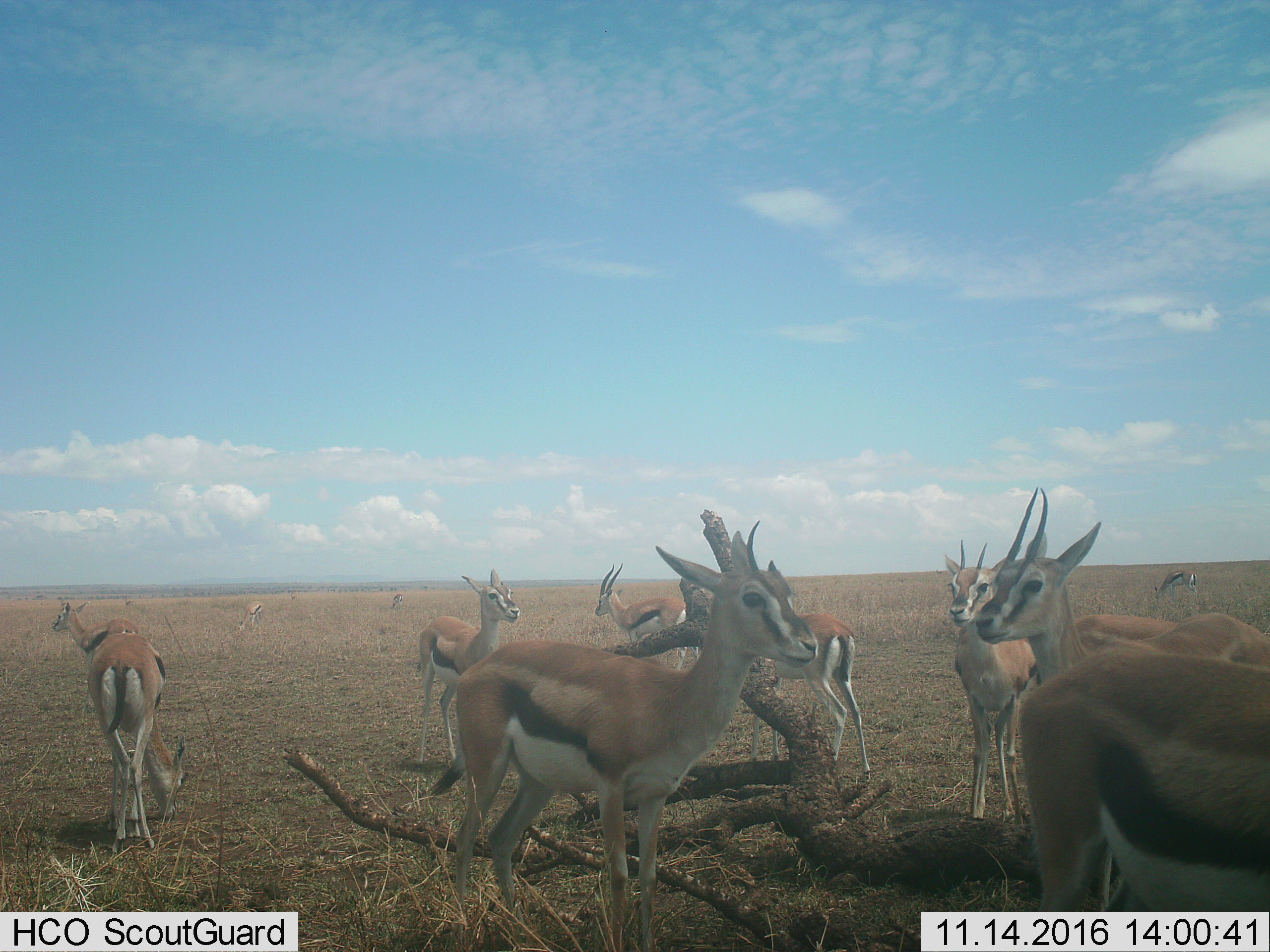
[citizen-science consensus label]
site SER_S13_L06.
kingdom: Animalia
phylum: Chordata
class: Mammalia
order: Artiodactyla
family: Bovidae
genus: Eudorcas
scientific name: Eudorcas thomsonii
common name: thomson's gazelle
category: gazellethomsons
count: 11-50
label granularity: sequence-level